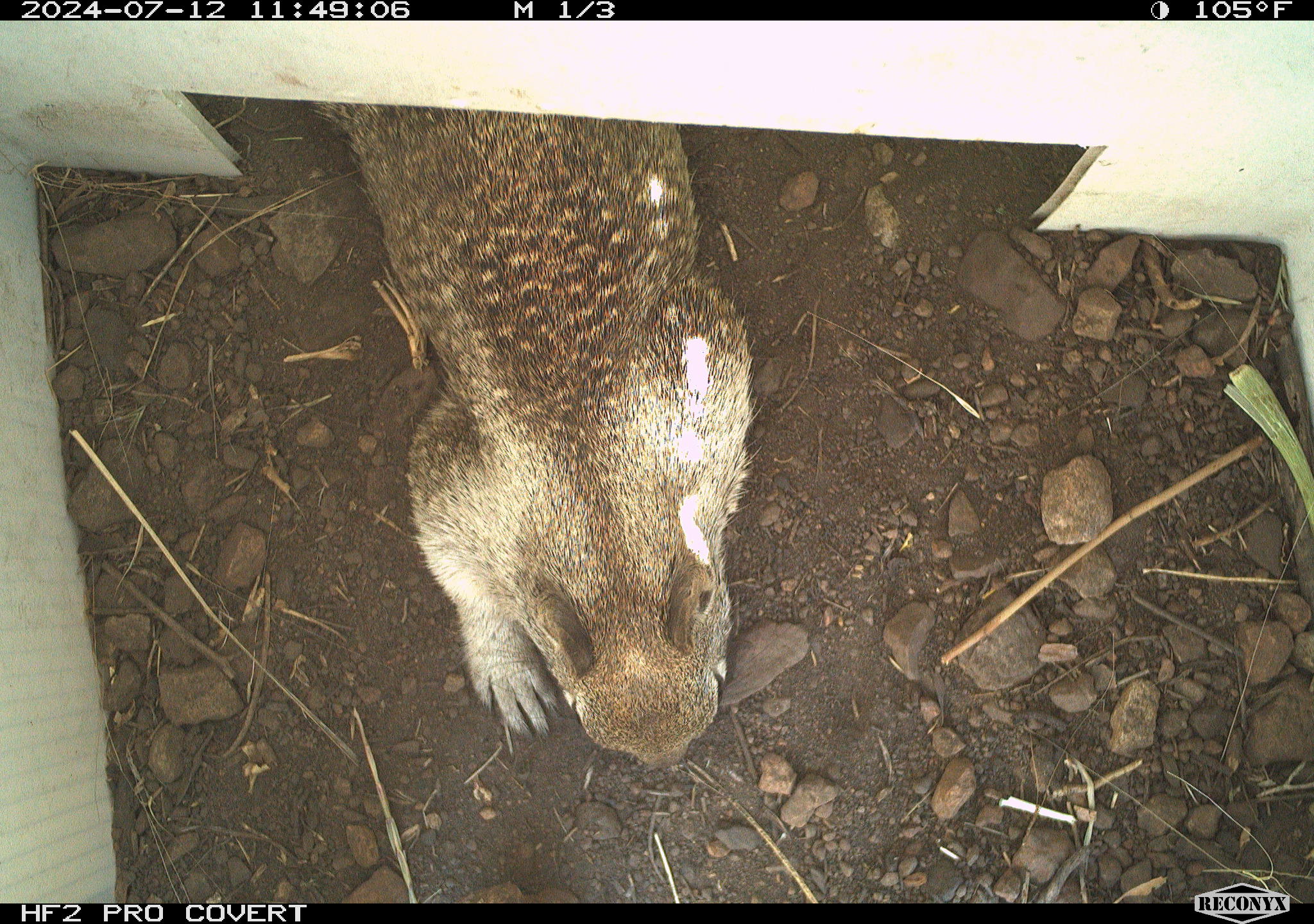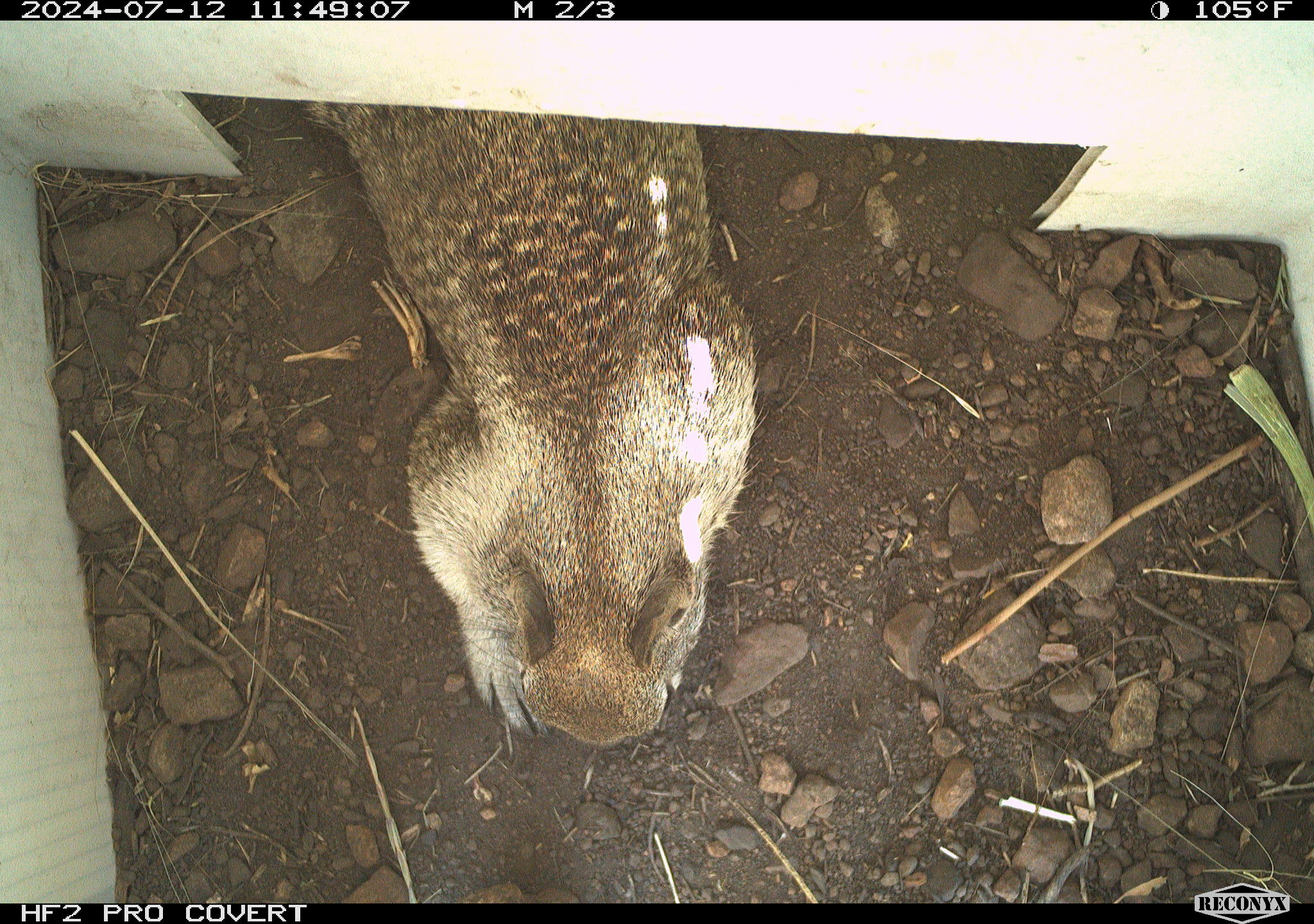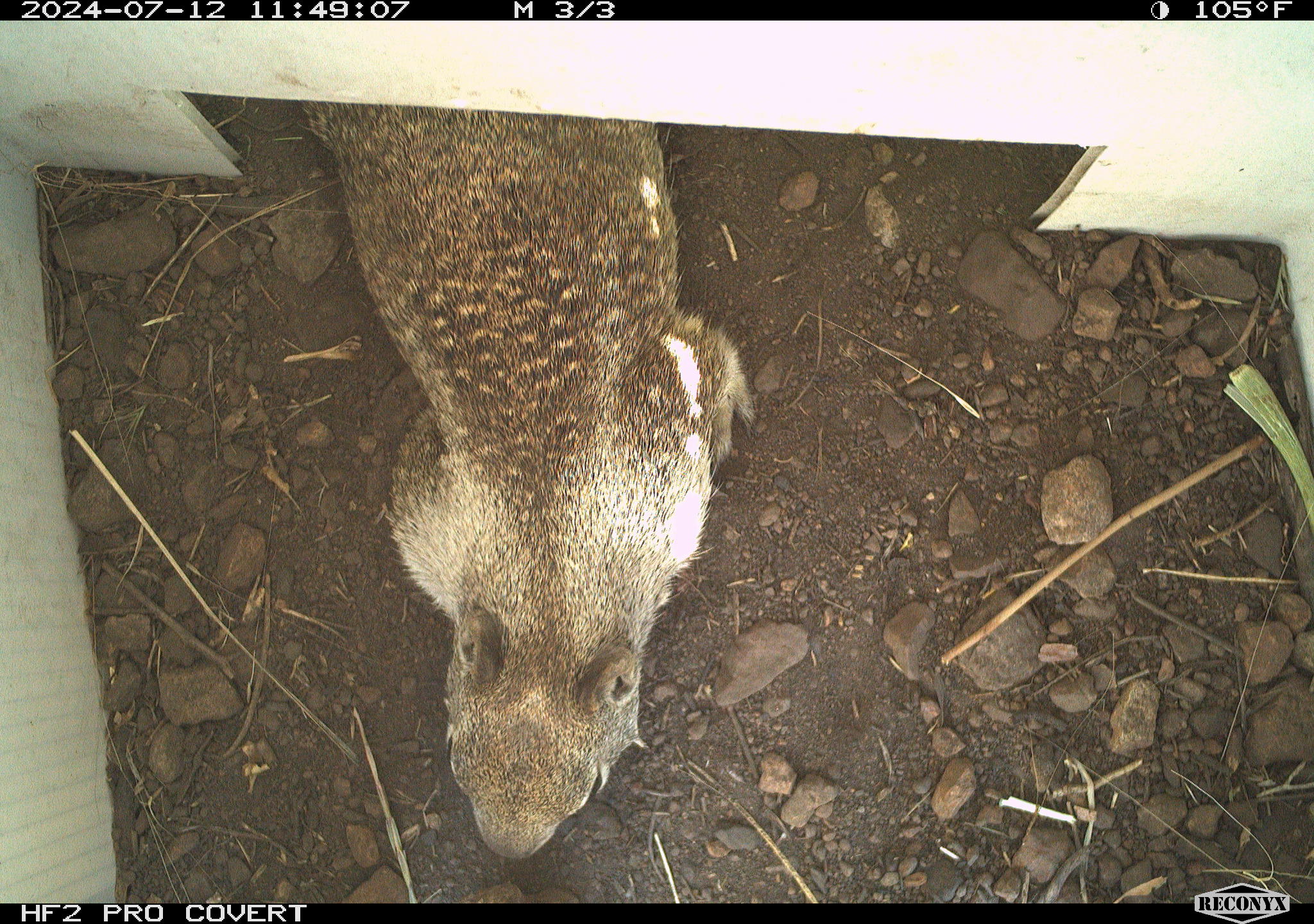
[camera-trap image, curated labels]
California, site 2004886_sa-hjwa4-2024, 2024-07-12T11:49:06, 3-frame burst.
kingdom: Animalia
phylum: Chordata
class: Mammalia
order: Rodentia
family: Sciuridae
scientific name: Sciuridae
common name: squirrels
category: sciuridae family